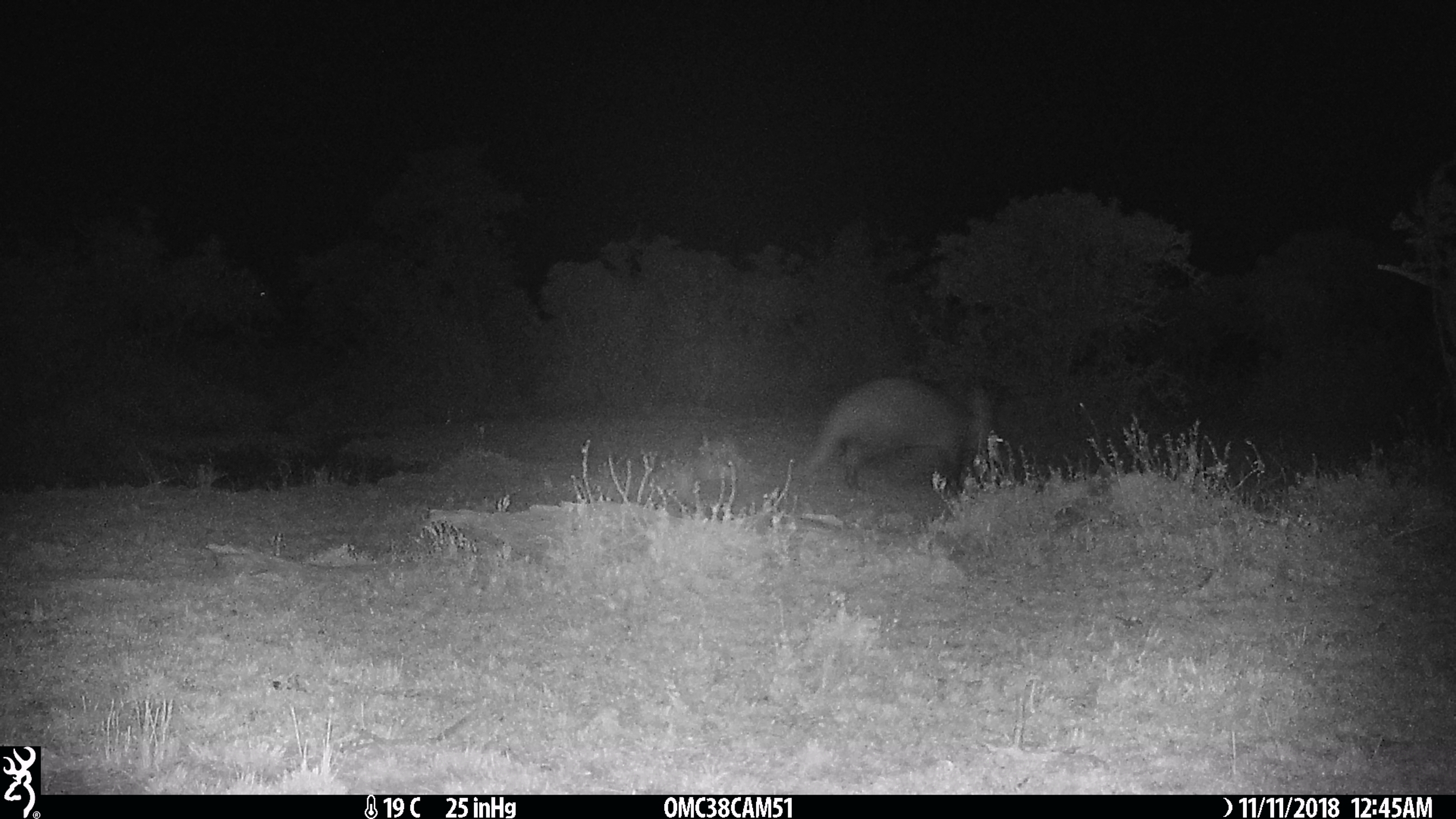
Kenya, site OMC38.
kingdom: Animalia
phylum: Chordata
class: Mammalia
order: Tubulidentata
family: Orycteropodidae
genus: Orycteropus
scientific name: Orycteropus afer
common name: aardvark